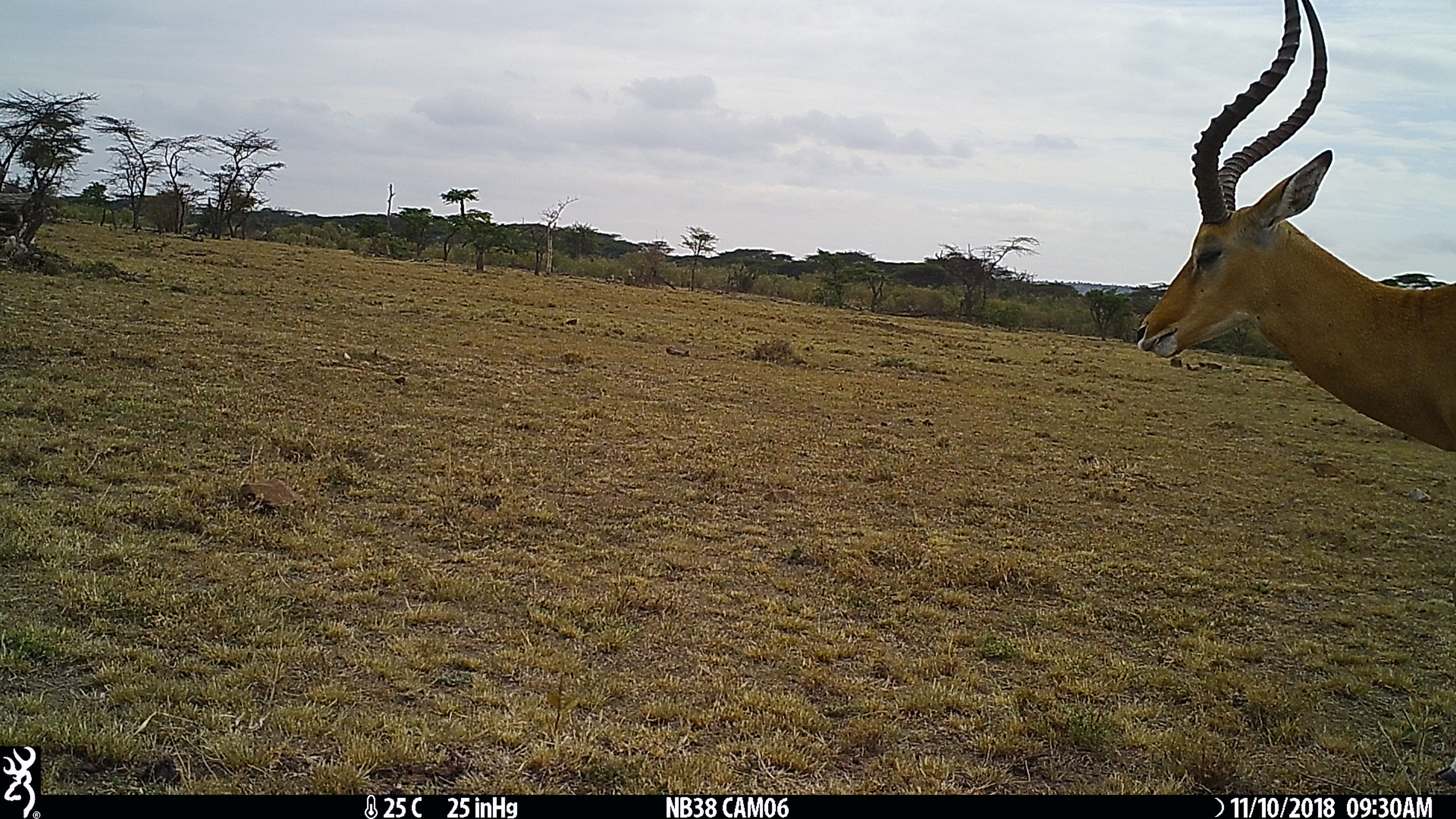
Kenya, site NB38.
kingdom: Animalia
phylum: Chordata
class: Mammalia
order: Artiodactyla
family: Bovidae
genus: Aepyceros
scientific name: Aepyceros melampus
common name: impala